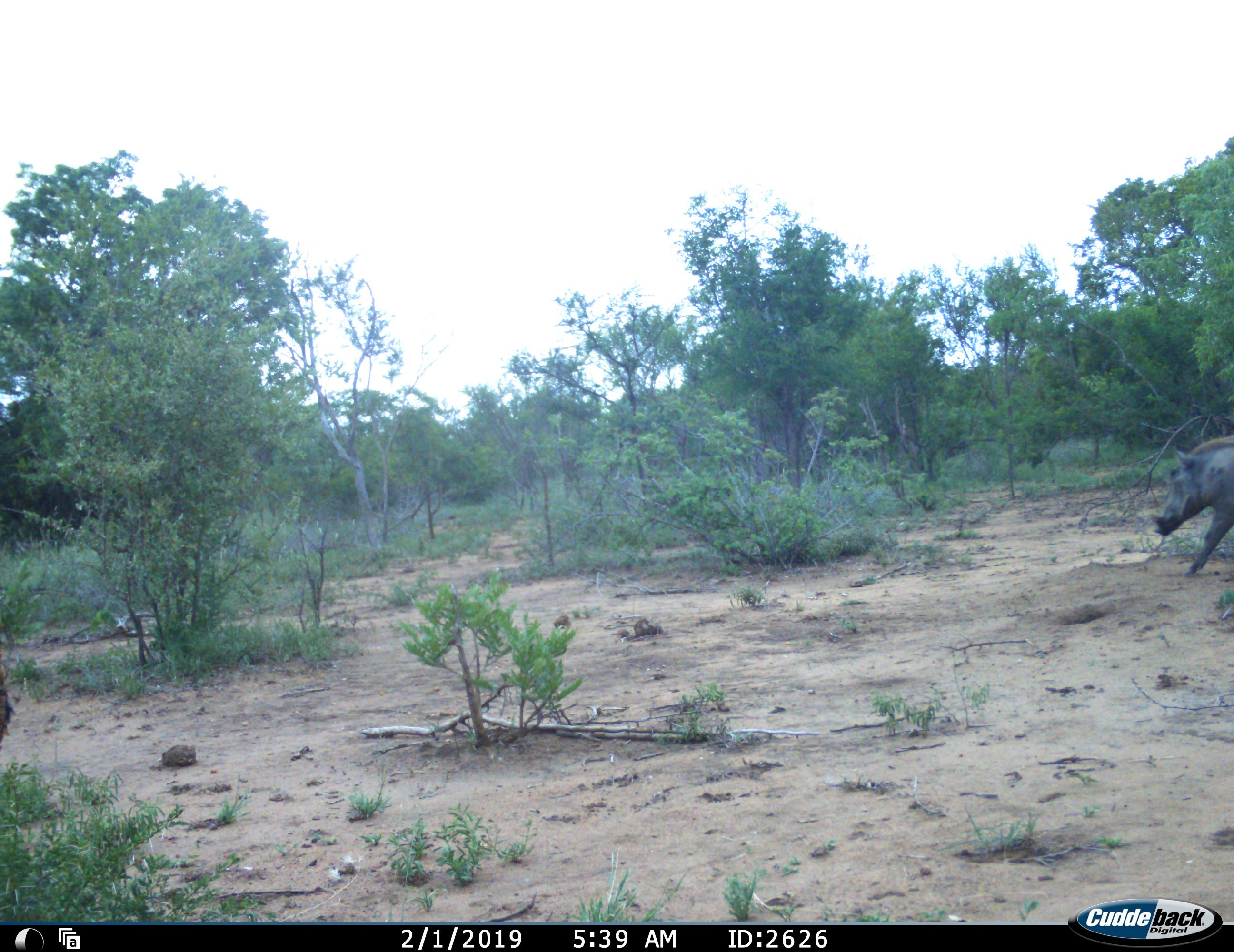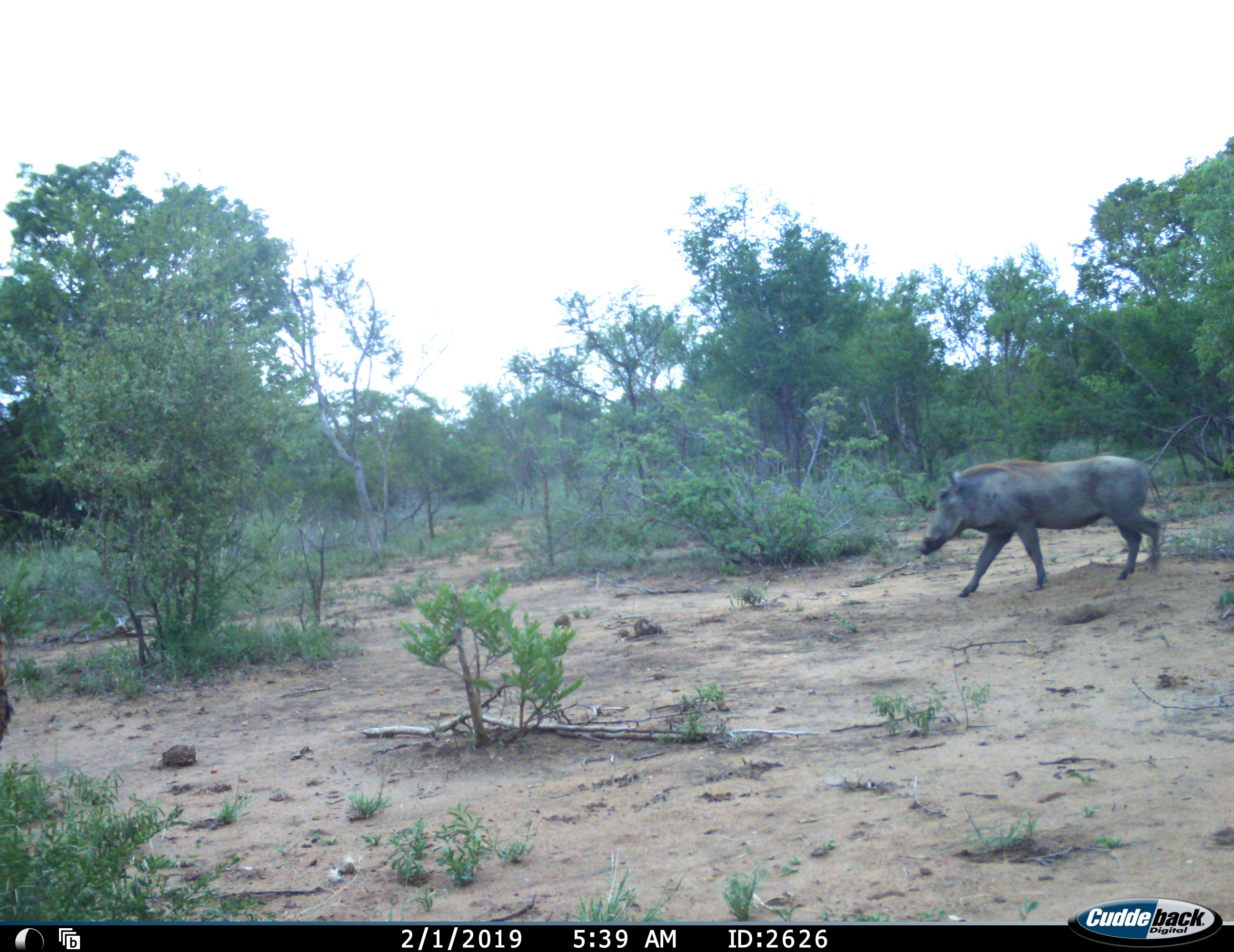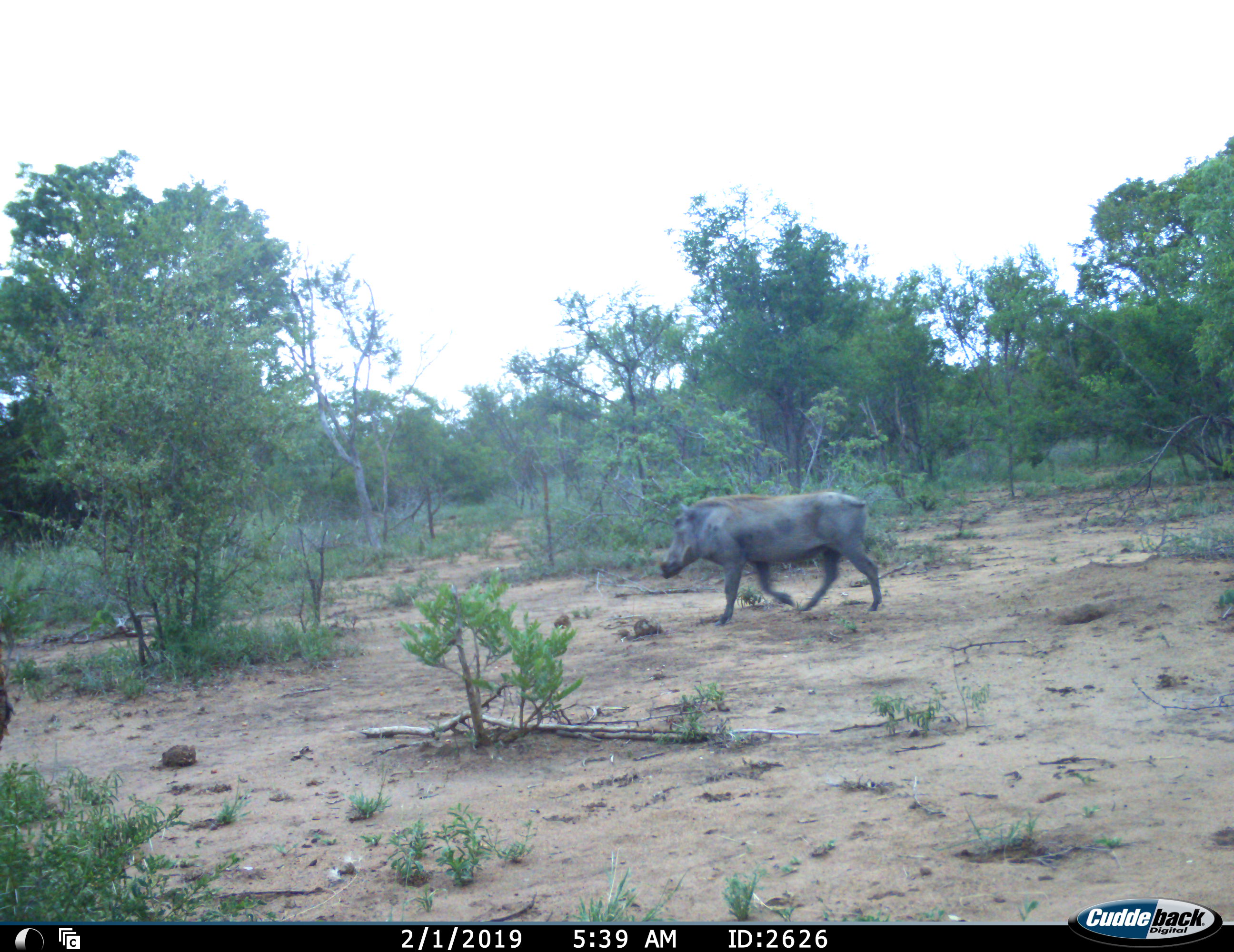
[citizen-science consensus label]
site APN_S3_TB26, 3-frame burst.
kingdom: Animalia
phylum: Chordata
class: Mammalia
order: Artiodactyla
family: Suidae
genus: Phacochoerus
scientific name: Phacochoerus africanus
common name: warthog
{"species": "warthog (Phacochoerus africanus)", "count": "1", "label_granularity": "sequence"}